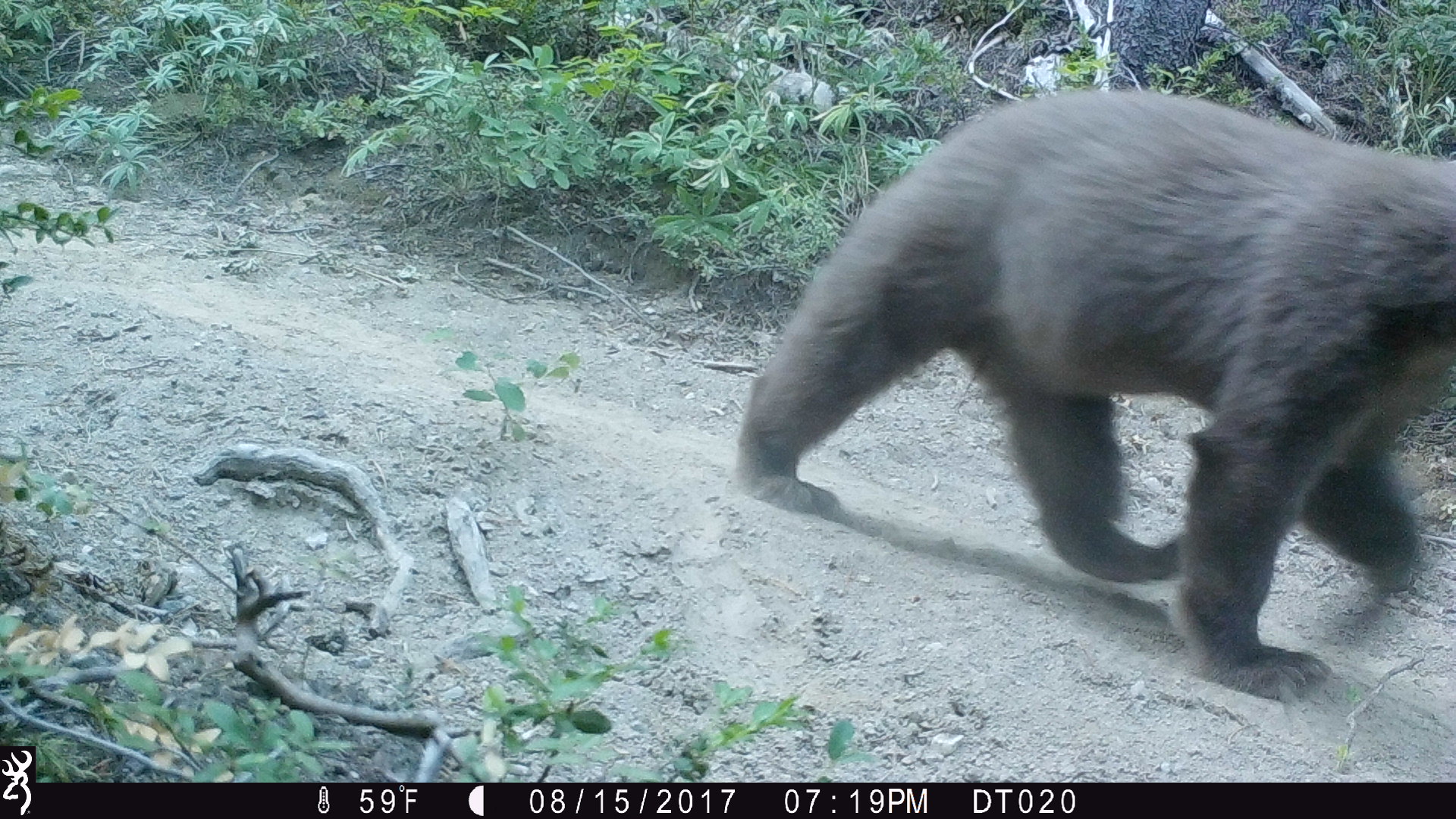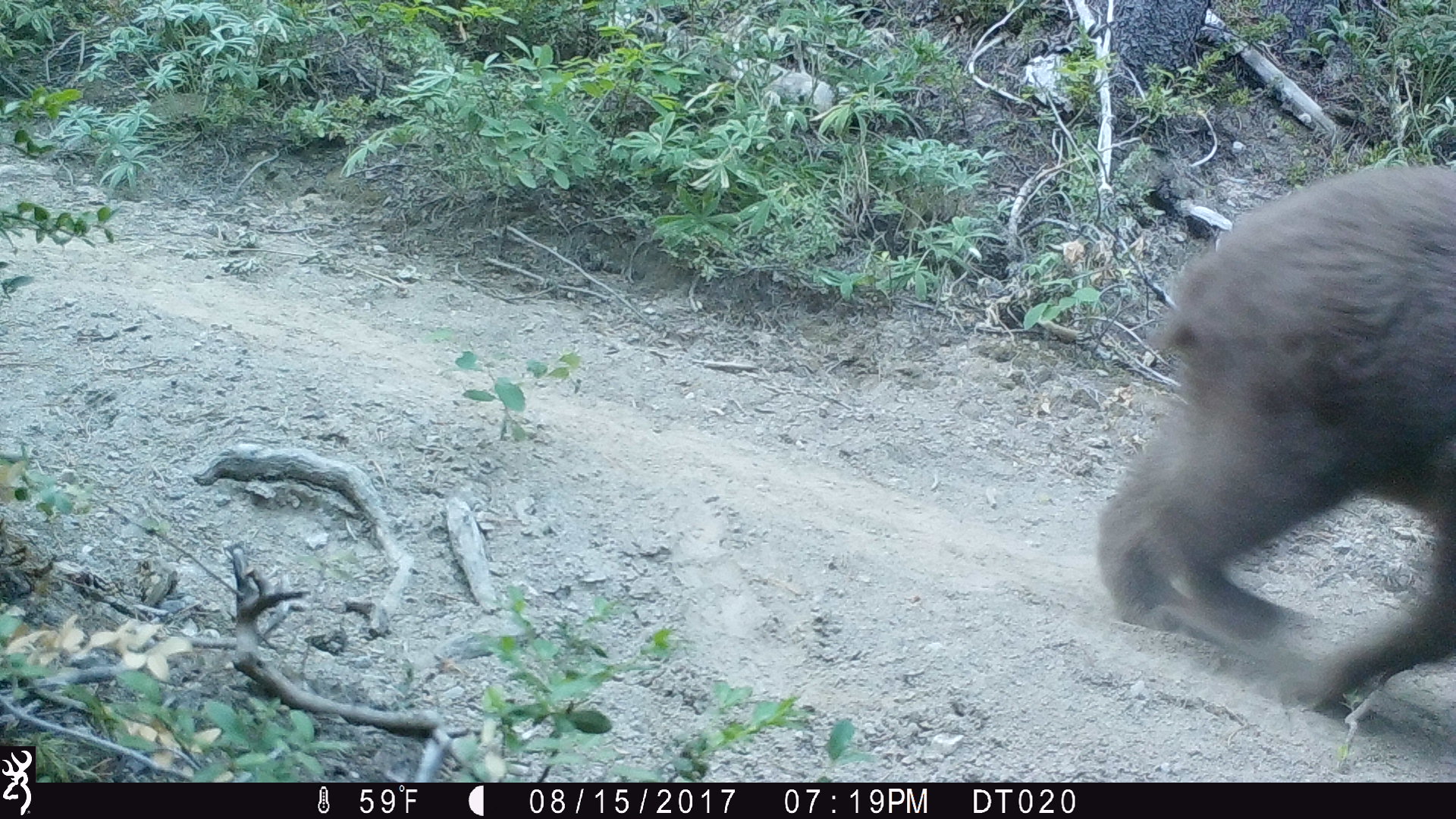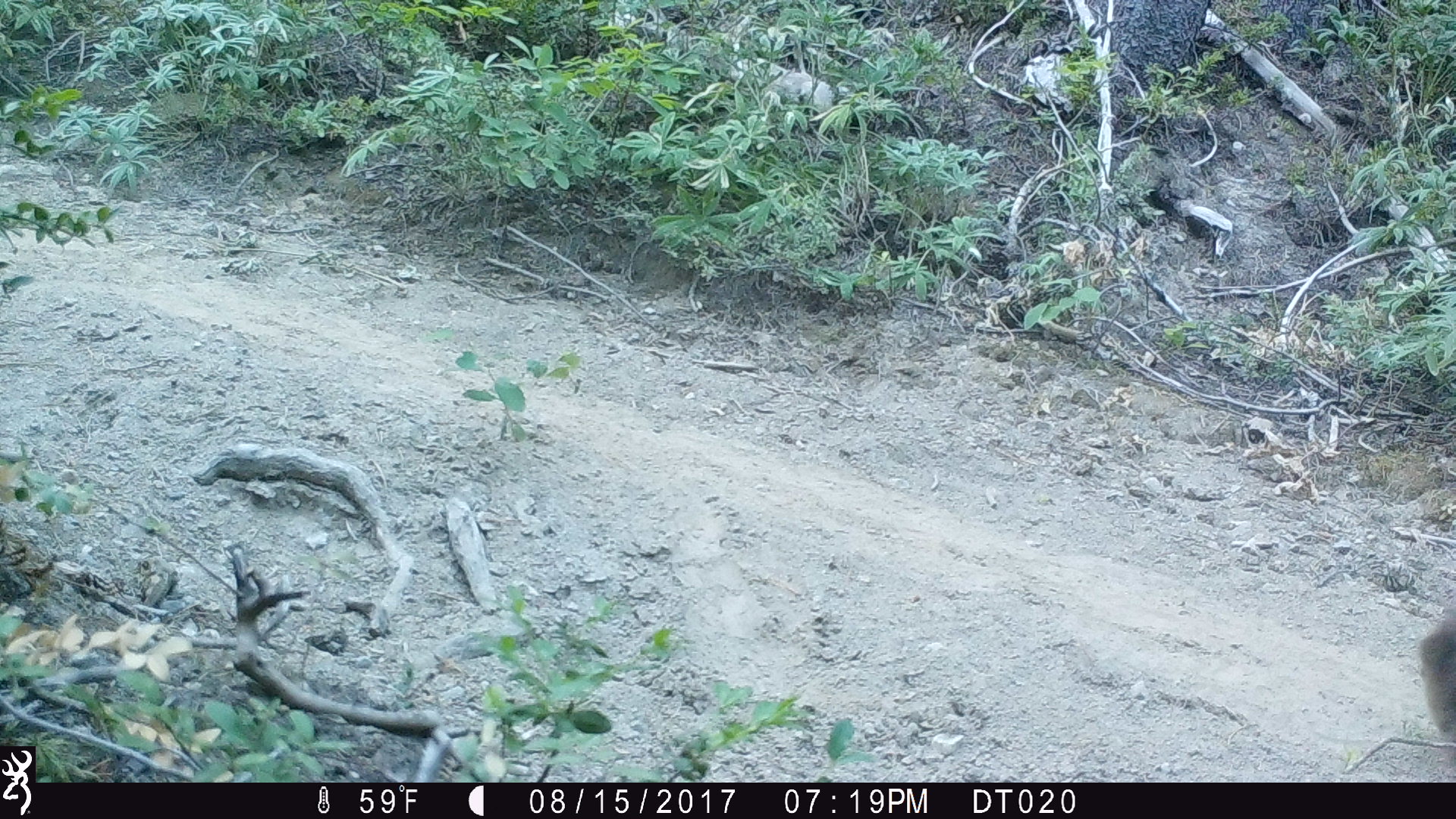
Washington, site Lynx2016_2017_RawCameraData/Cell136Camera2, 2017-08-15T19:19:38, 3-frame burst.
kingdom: Animalia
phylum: Chordata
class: Mammalia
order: Carnivora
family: Ursidae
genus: Ursus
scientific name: Ursus americanus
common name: american black bear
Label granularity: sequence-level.